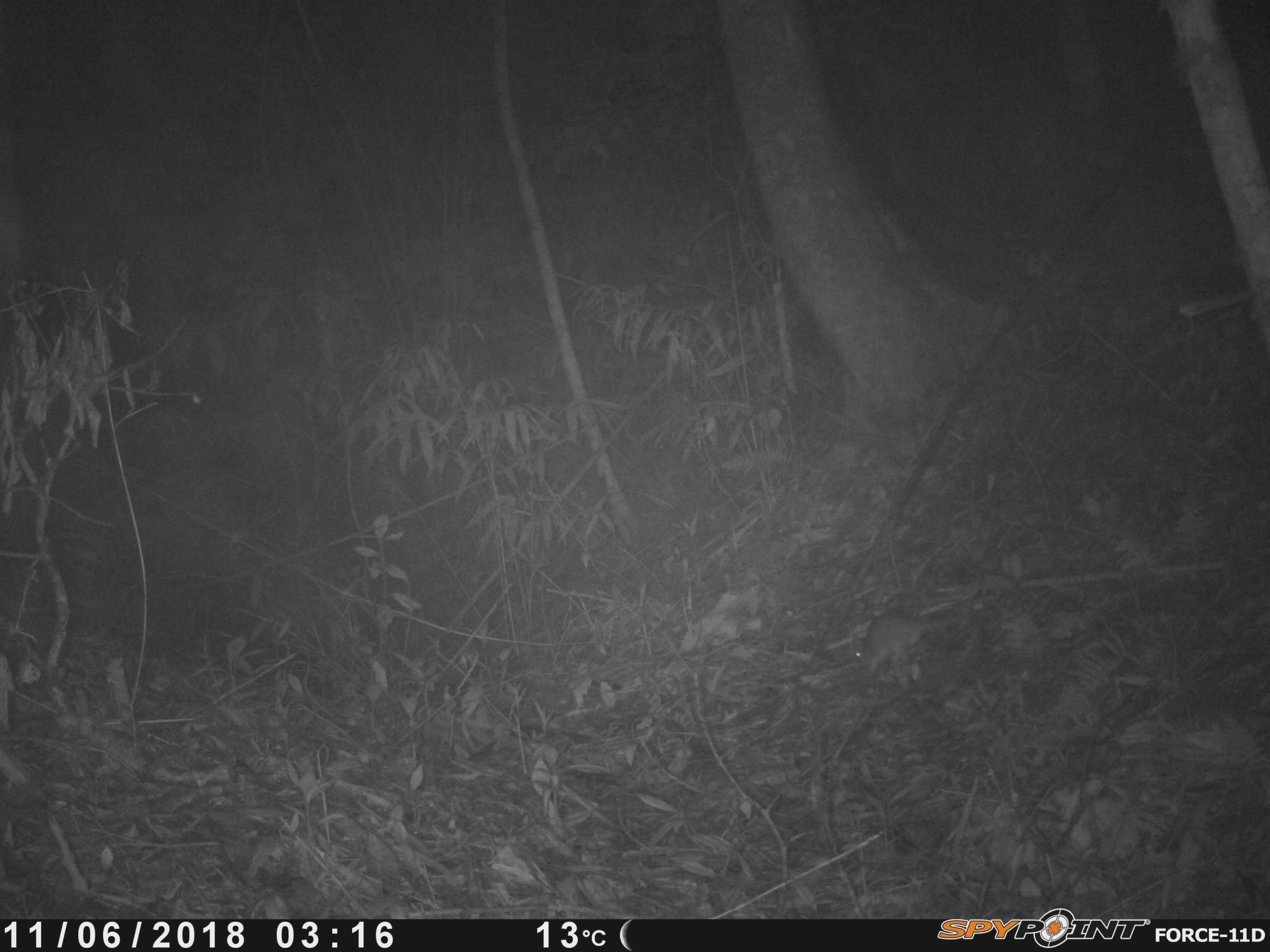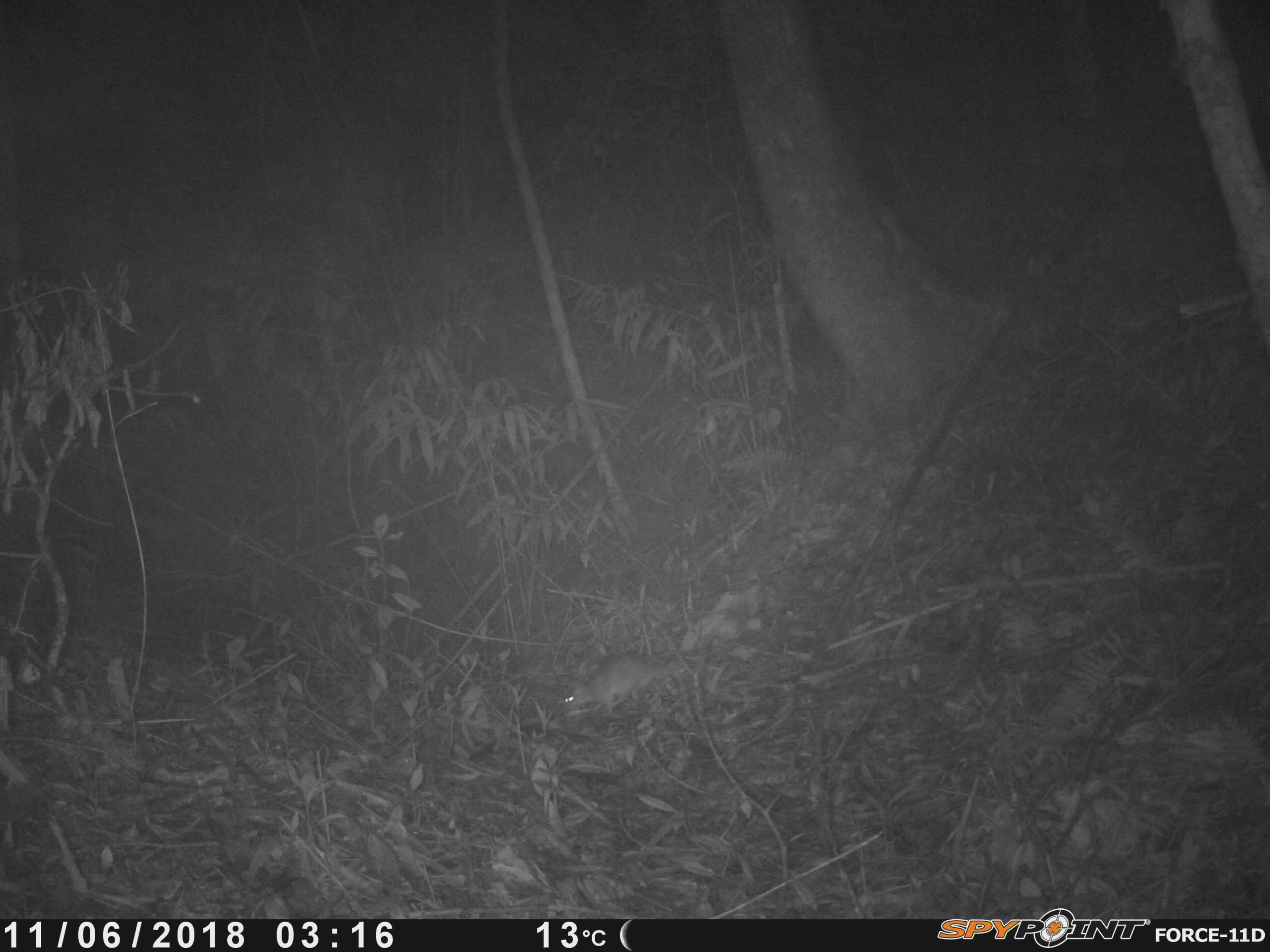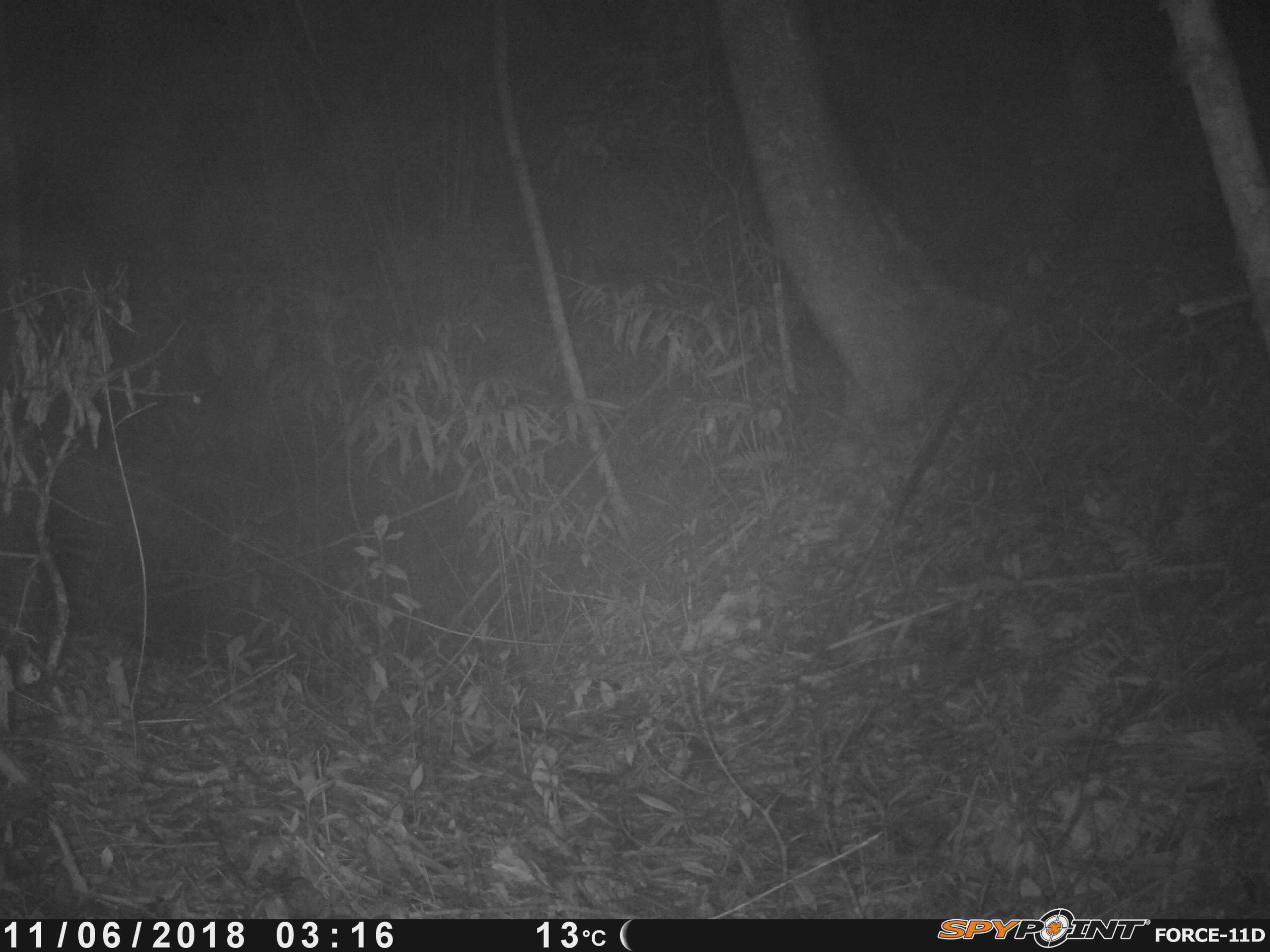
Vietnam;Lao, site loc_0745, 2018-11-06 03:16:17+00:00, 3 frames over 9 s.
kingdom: Animalia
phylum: Chordata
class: Mammalia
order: Rodentia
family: Muridae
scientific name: Muridae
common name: old-world mice and rats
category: unidentified murid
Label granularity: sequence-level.